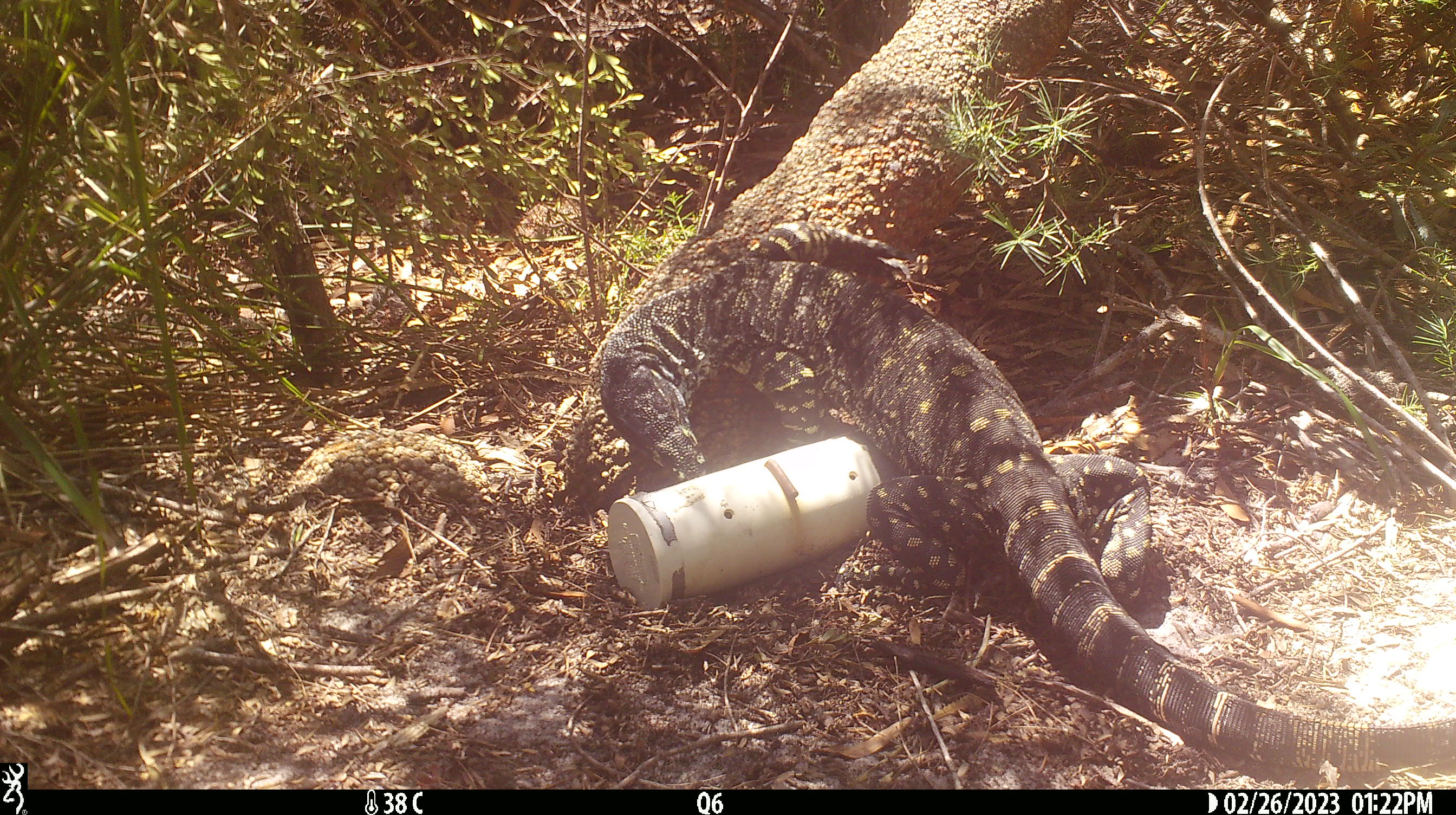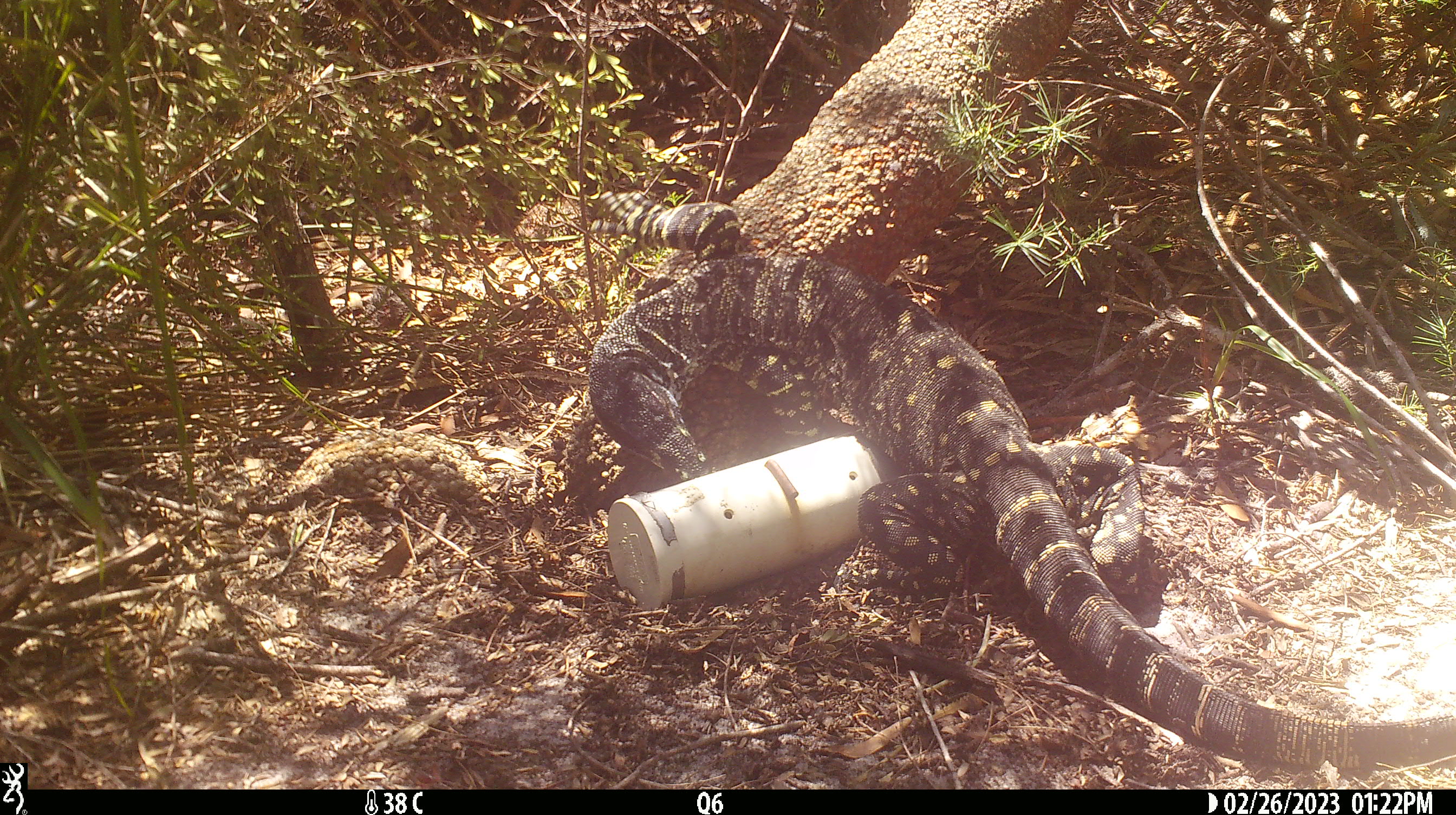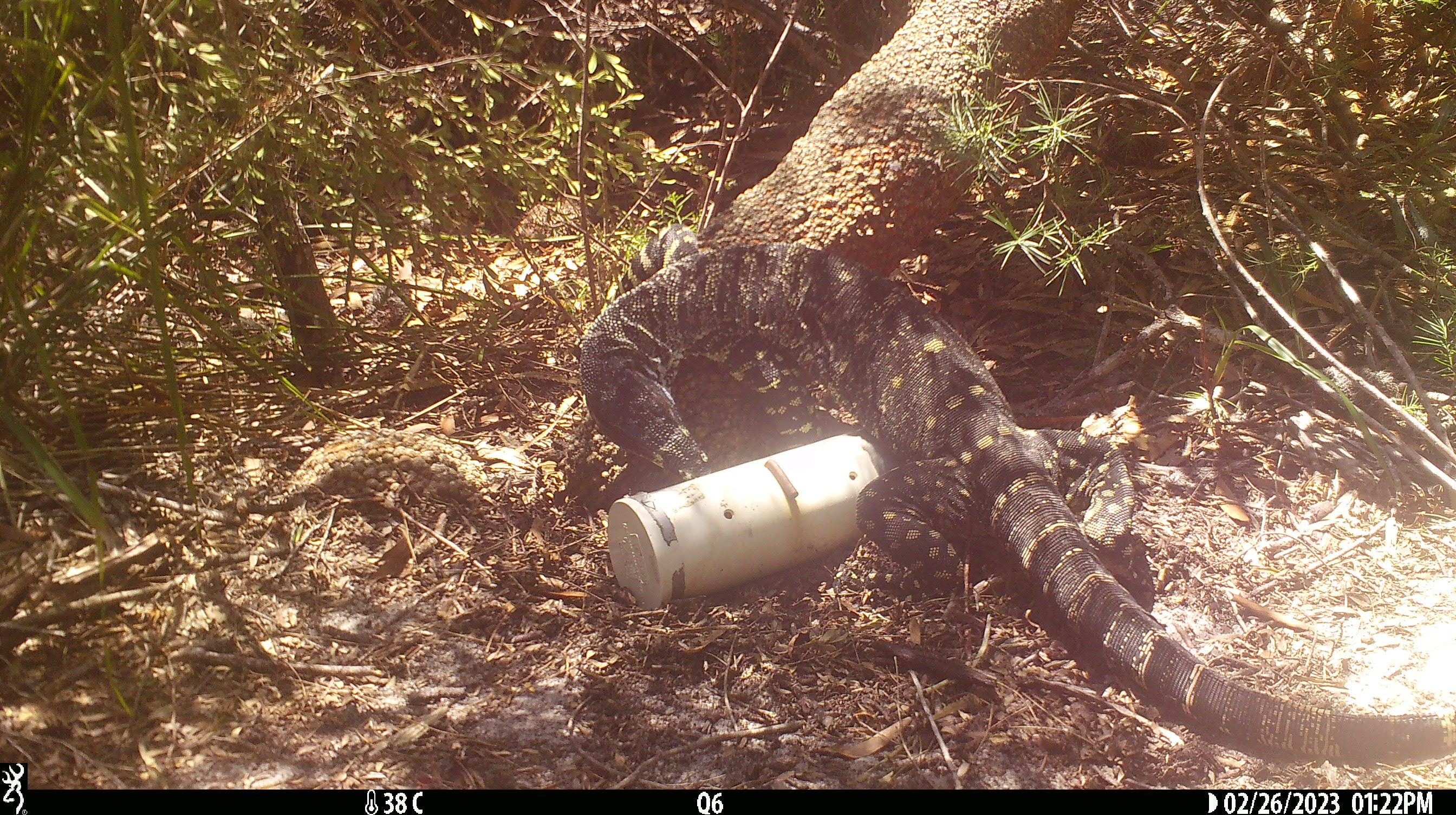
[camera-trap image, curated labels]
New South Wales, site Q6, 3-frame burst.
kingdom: Animalia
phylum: Chordata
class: Reptilia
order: Squamata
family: Varanidae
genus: Varanus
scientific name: Varanus varius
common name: lace monitor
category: goanna